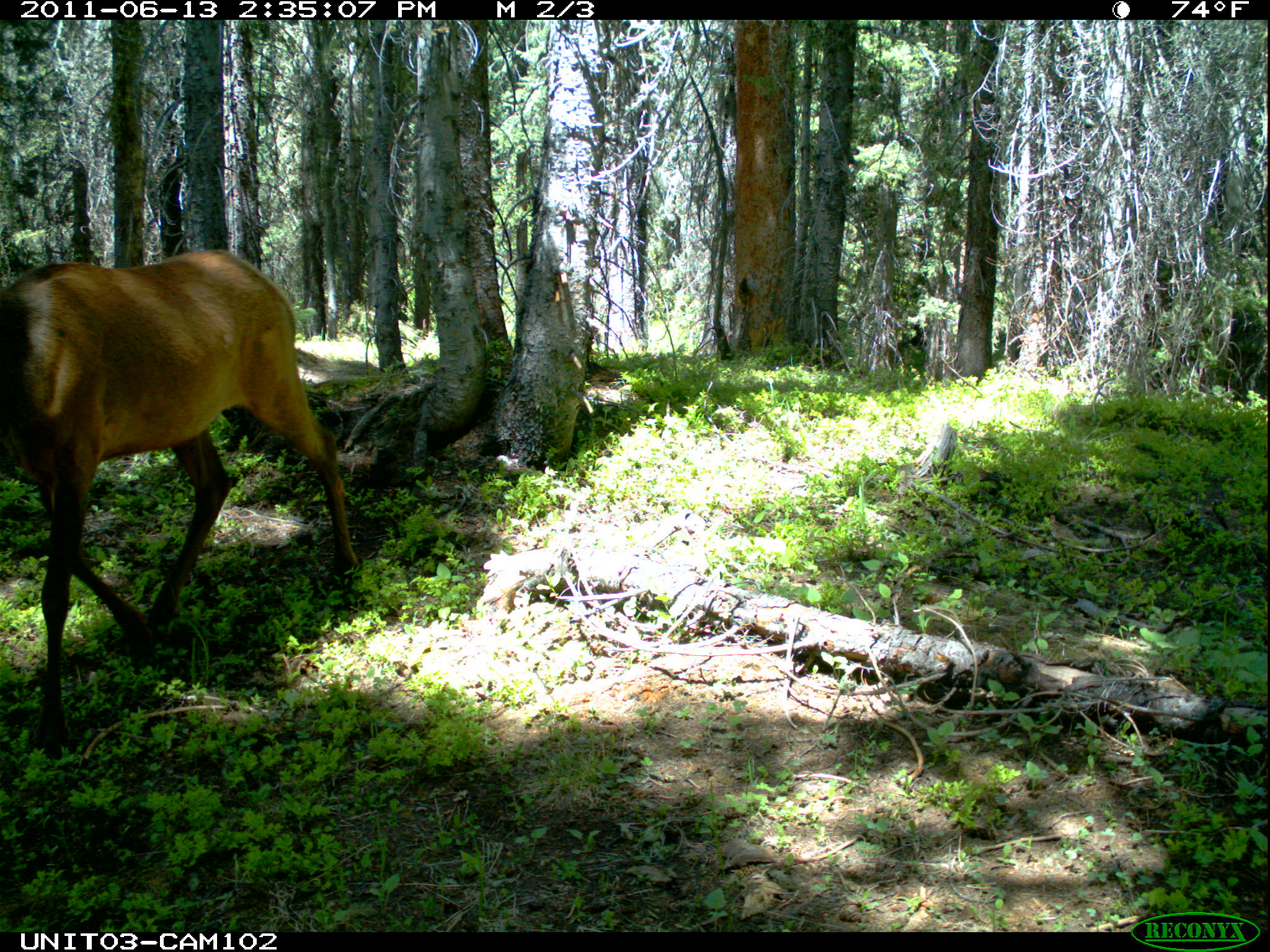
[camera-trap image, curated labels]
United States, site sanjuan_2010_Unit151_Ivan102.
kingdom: Animalia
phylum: Chordata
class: Mammalia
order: Artiodactyla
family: Cervidae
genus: Cervus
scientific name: Cervus elaphus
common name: red deer